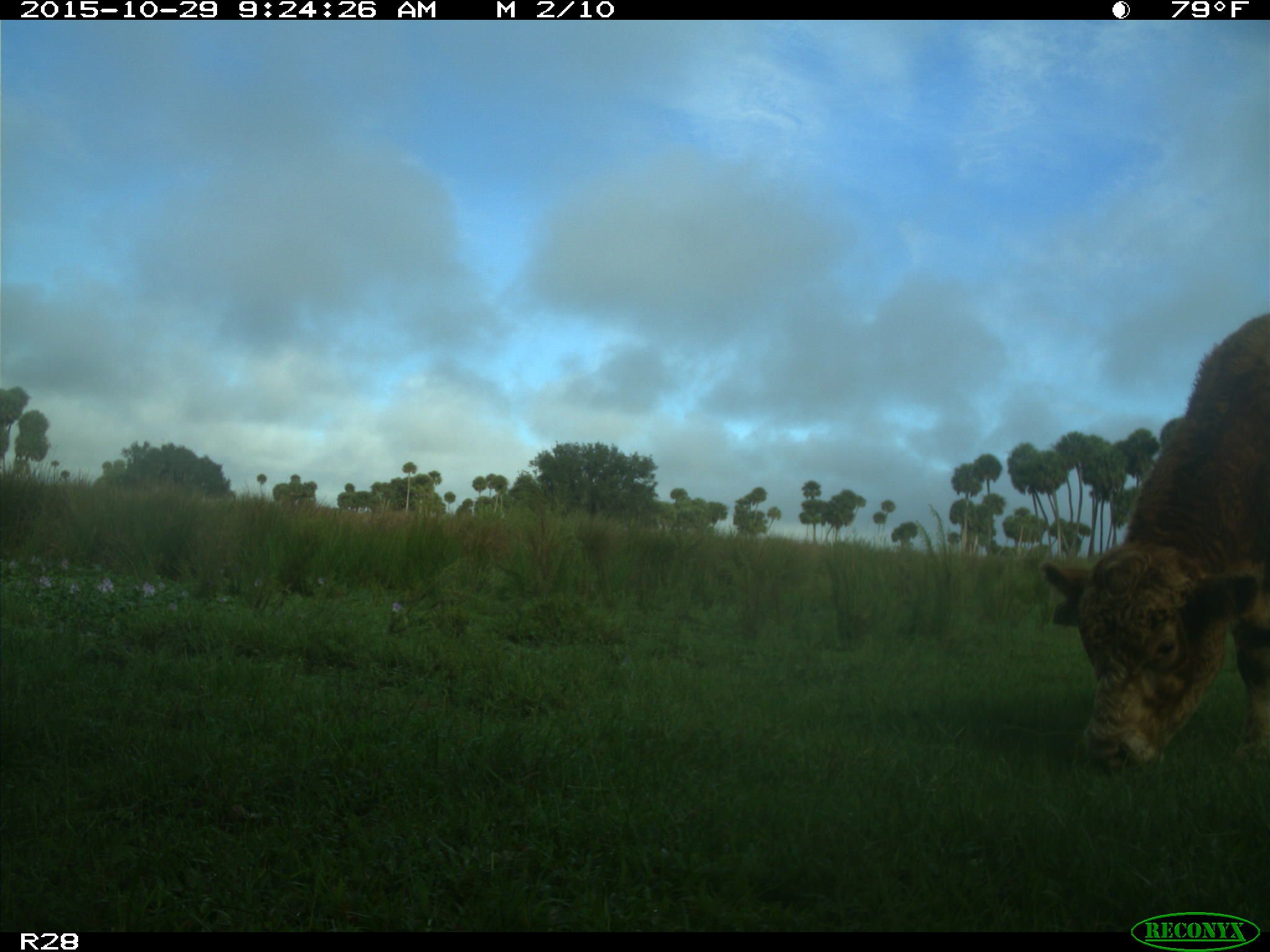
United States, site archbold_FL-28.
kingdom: Animalia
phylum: Chordata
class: Mammalia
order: Artiodactyla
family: Bovidae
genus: Bos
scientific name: Bos taurus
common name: domestic cow